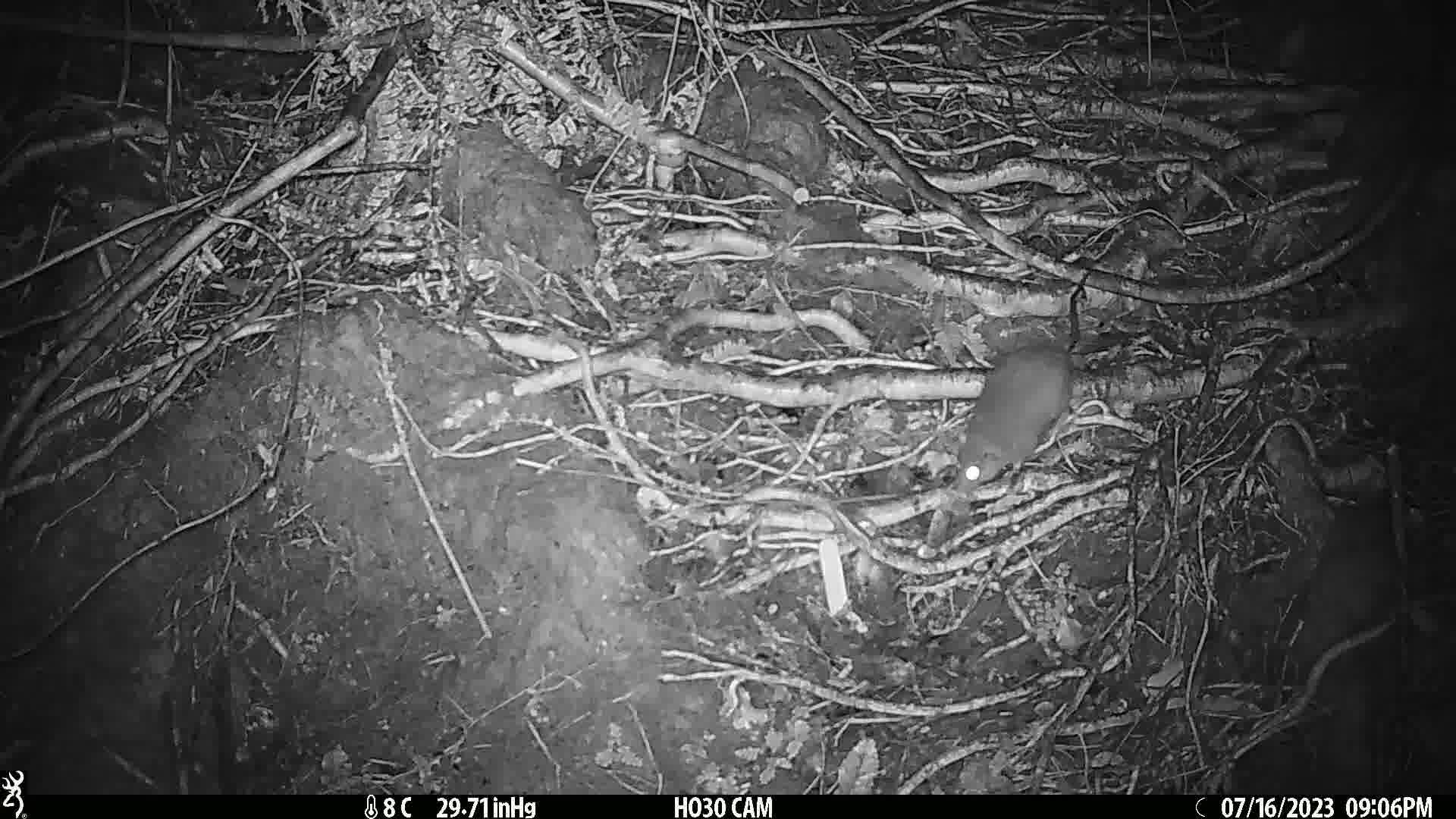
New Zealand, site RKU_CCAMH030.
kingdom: Animalia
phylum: Chordata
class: Mammalia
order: Rodentia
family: Muridae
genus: Rattus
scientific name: Rattus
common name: rat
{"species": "rat (Rattus)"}